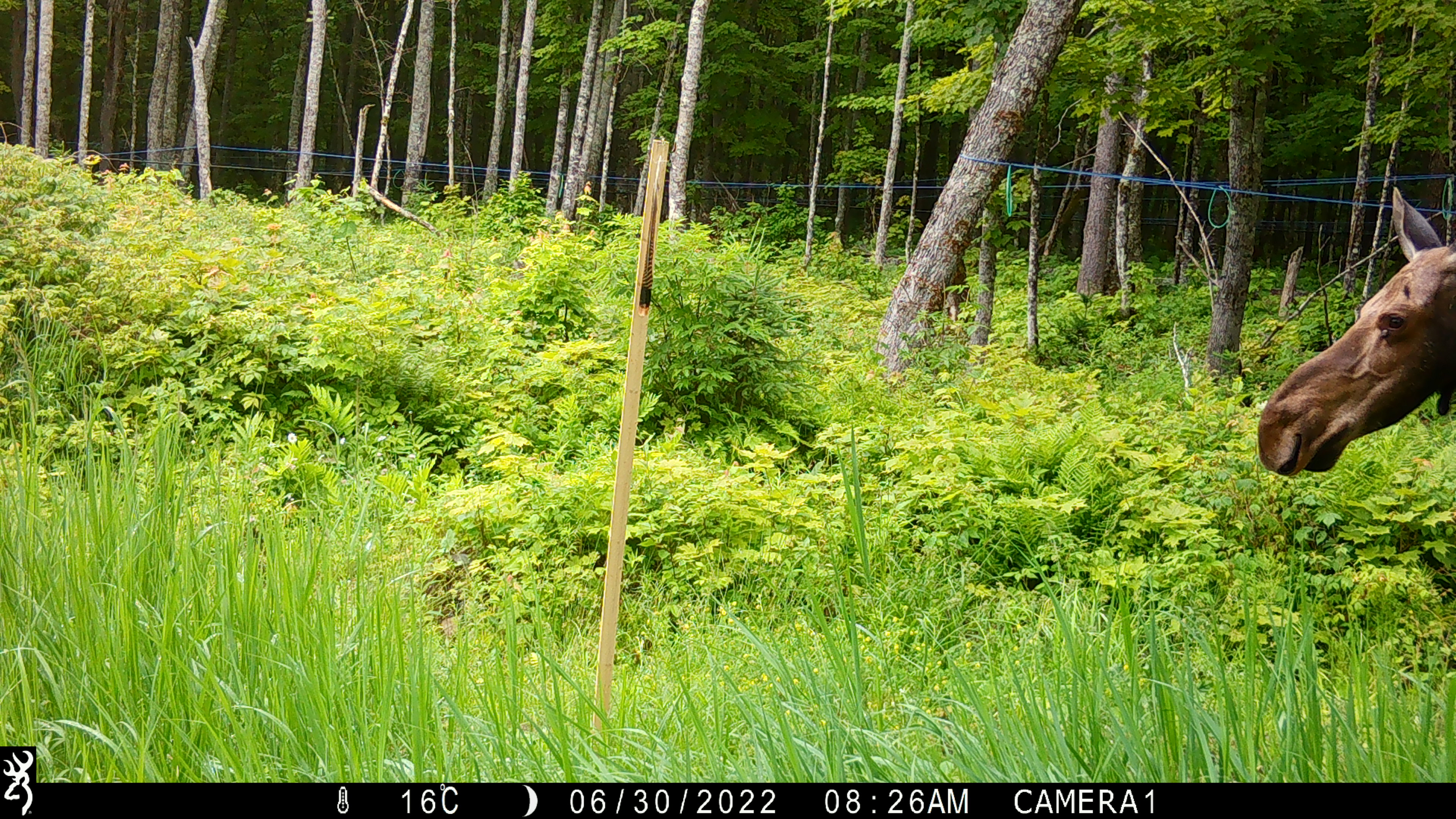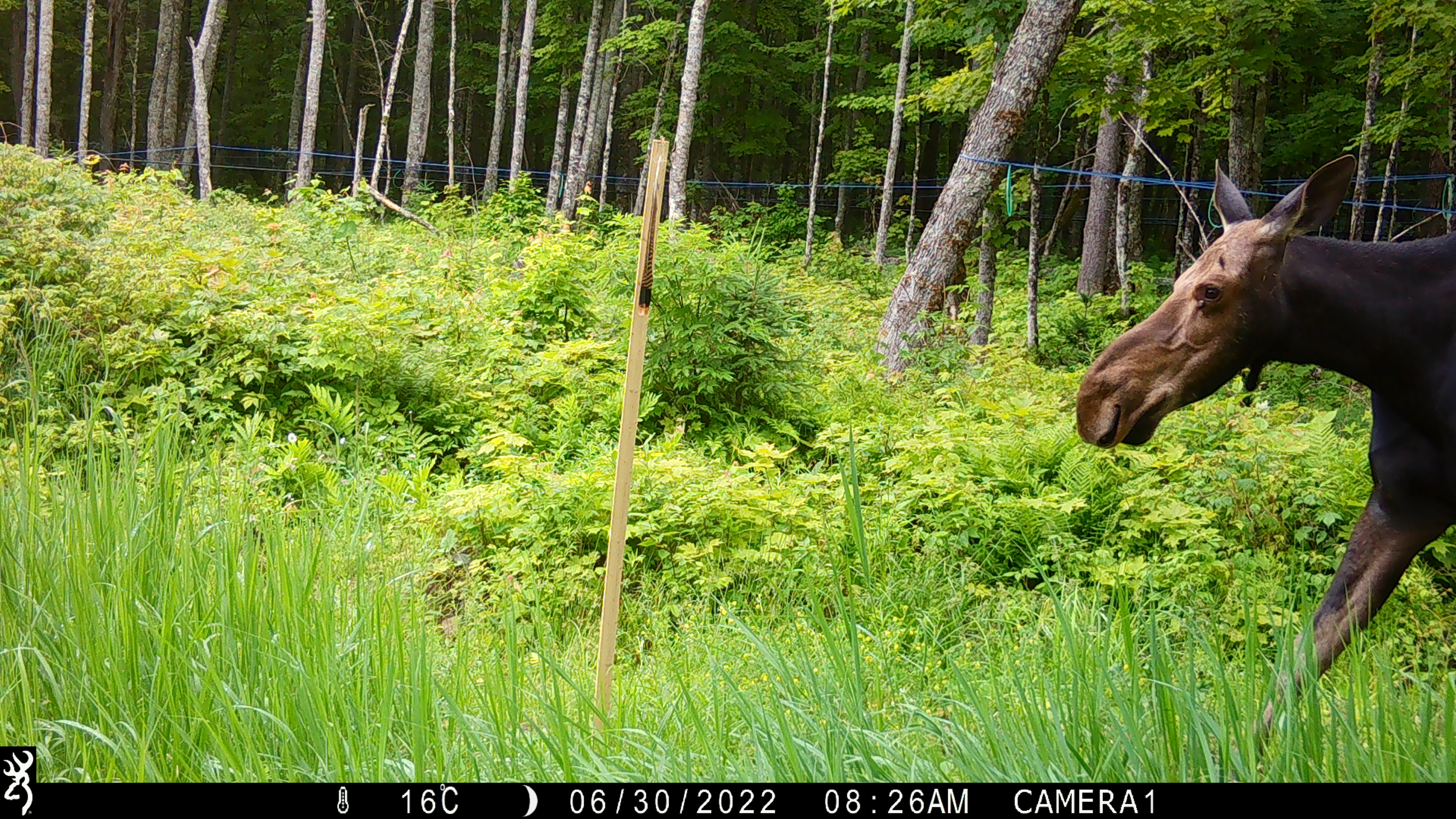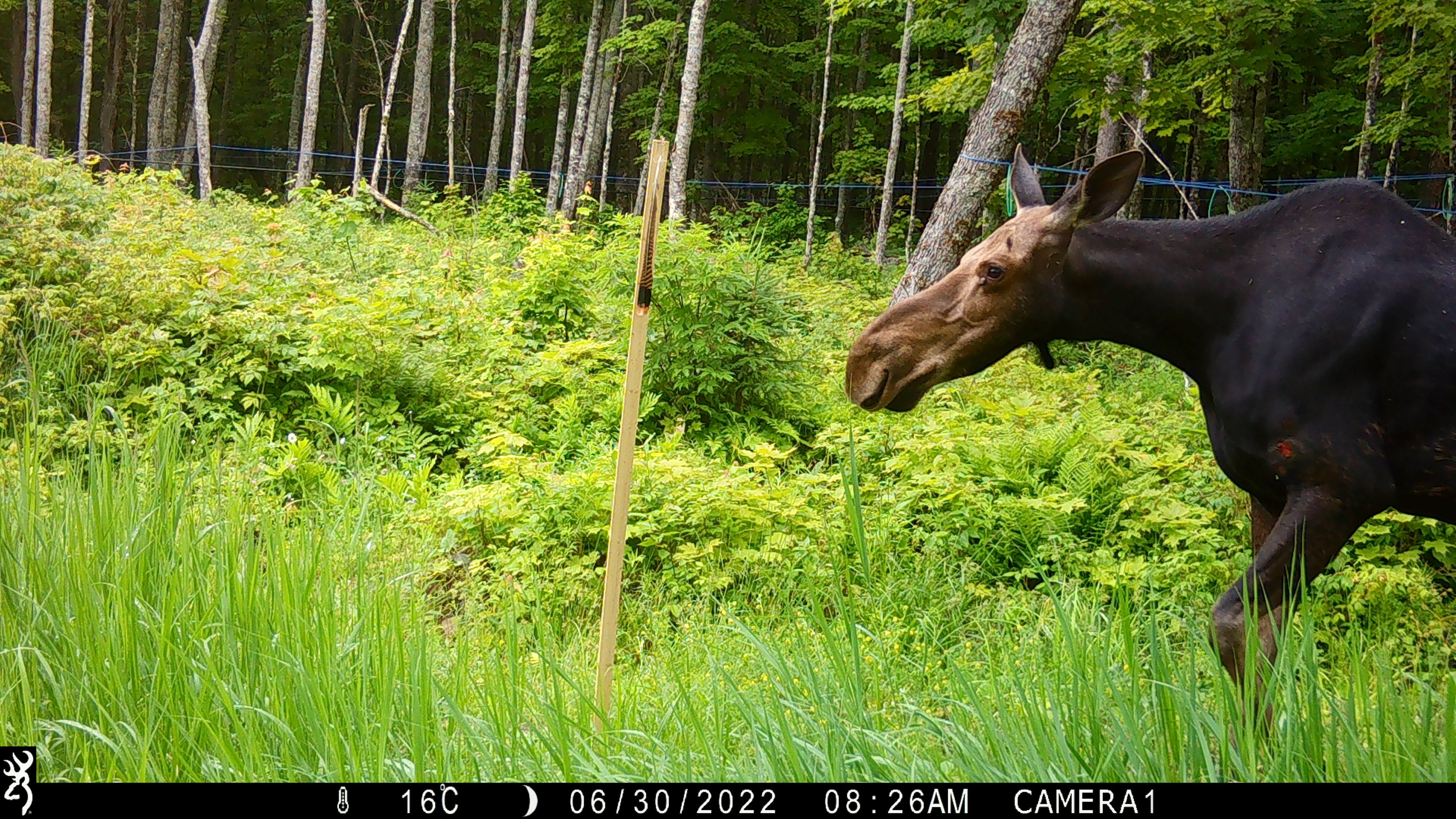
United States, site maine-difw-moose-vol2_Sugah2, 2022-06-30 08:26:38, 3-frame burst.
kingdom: Animalia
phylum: Chordata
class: Mammalia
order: Artiodactyla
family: Cervidae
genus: Alces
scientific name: Alces alces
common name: moose